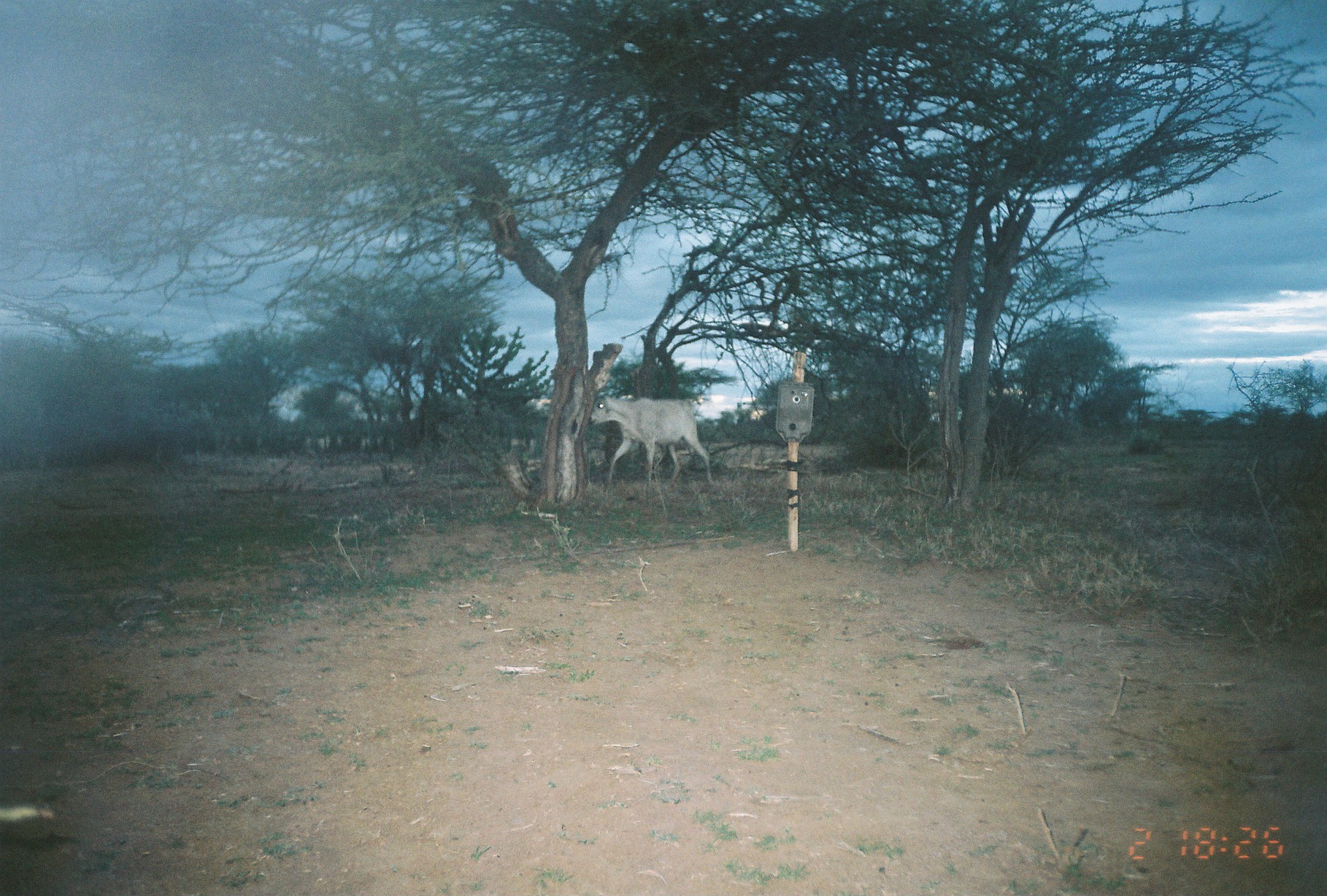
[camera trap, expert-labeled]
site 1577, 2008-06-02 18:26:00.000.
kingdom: Animalia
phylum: Chordata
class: Mammalia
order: Artiodactyla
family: Bovidae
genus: Capra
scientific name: Capra aegagrus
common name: wild goat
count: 1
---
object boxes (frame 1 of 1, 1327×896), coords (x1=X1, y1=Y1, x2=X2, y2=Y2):
capra aegagrus: (x1=589, y1=395, x2=715, y2=487)